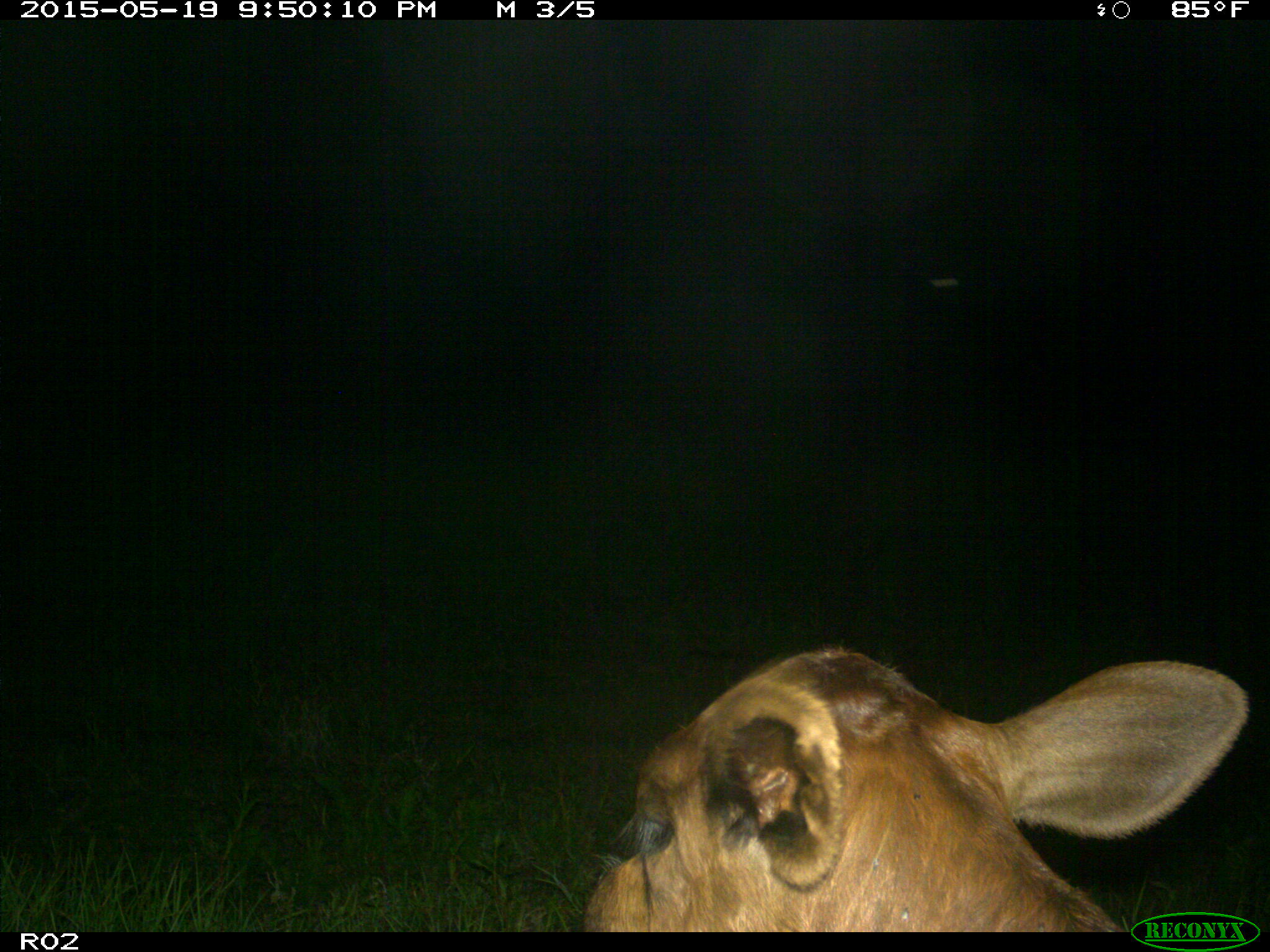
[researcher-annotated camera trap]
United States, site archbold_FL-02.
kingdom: Animalia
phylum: Chordata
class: Mammalia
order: Artiodactyla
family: Bovidae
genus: Bos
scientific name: Bos taurus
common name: domestic cow